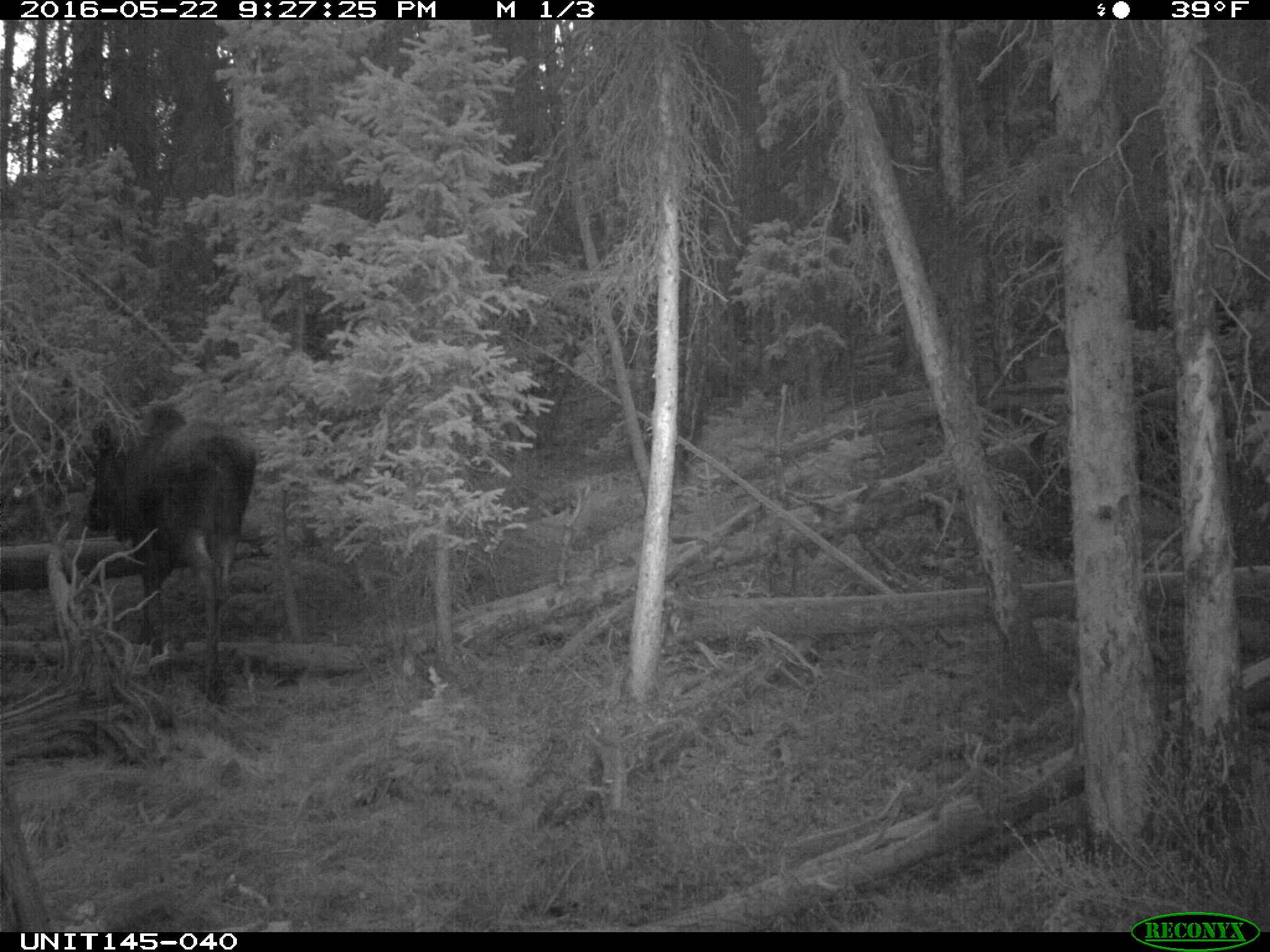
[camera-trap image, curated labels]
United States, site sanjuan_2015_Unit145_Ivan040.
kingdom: Animalia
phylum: Chordata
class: Mammalia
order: Artiodactyla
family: Cervidae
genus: Alces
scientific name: Alces alces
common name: moose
Alces alces (moose).